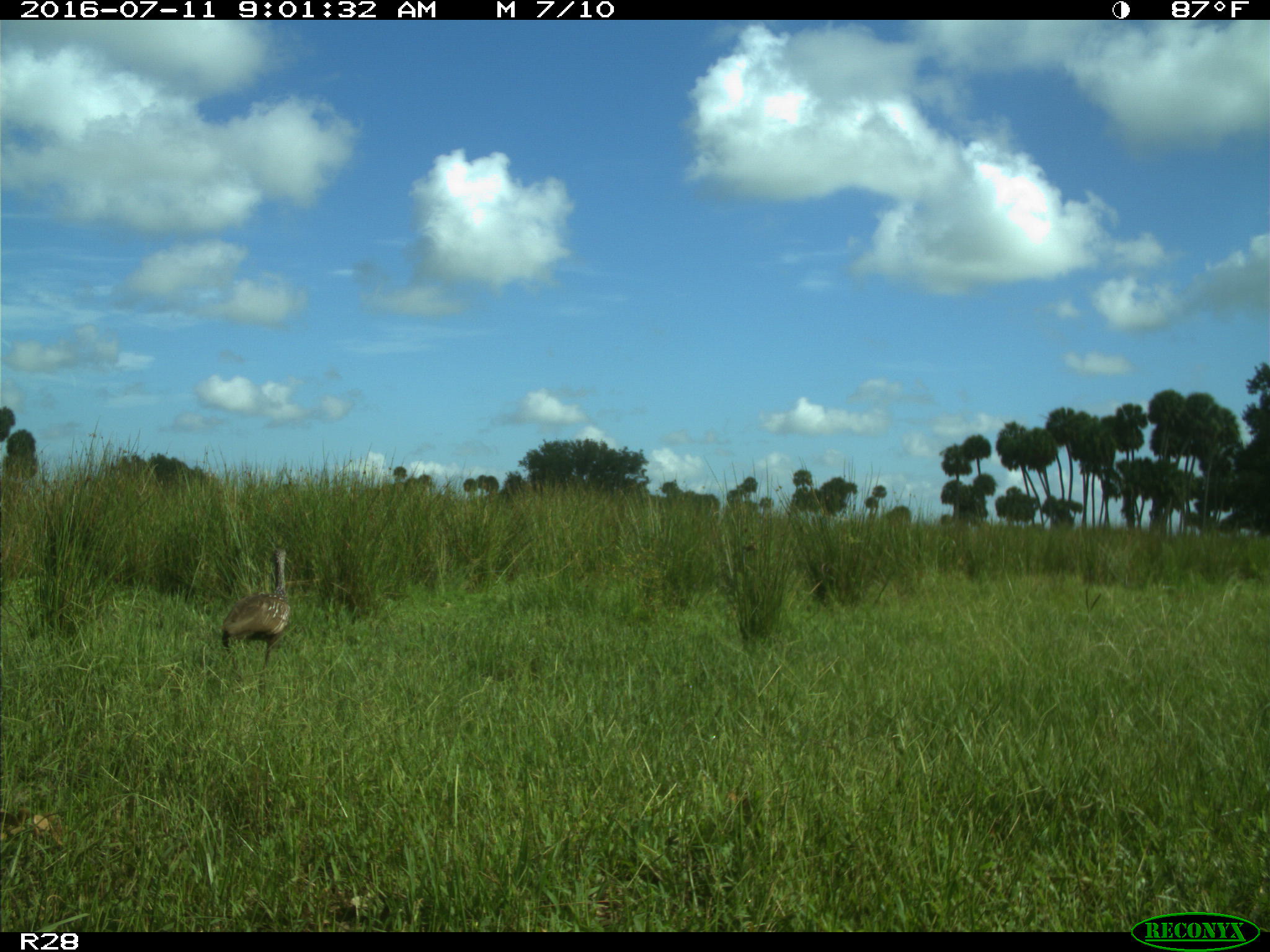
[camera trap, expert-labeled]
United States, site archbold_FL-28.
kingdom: Animalia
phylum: Chordata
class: Aves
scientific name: Aves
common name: birds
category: unidentified bird